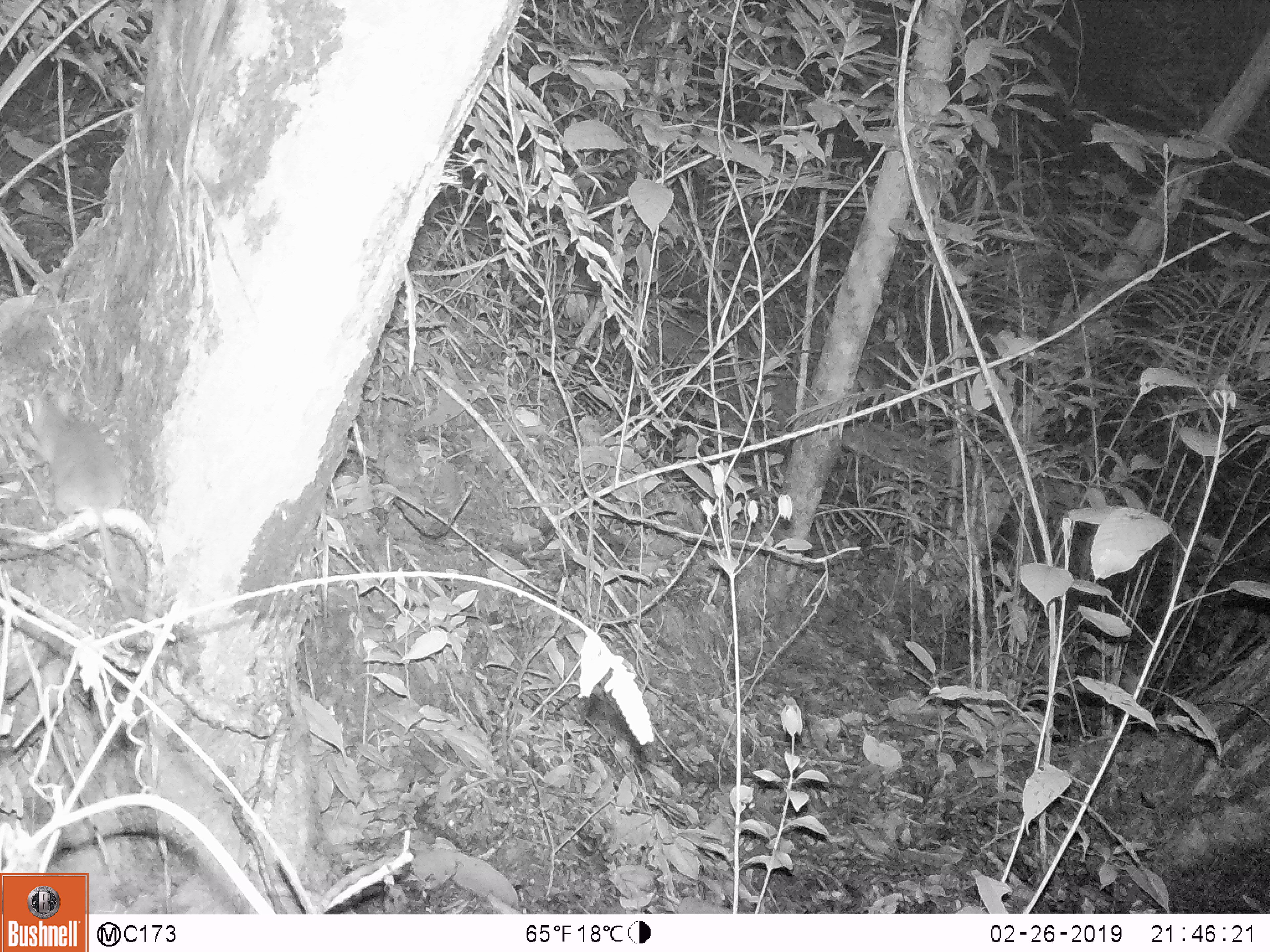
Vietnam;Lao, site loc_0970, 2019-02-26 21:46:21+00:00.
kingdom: Animalia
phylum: Chordata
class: Mammalia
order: Rodentia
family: Muridae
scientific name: Muridae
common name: old-world mice and rats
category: unidentified murid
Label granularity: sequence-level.